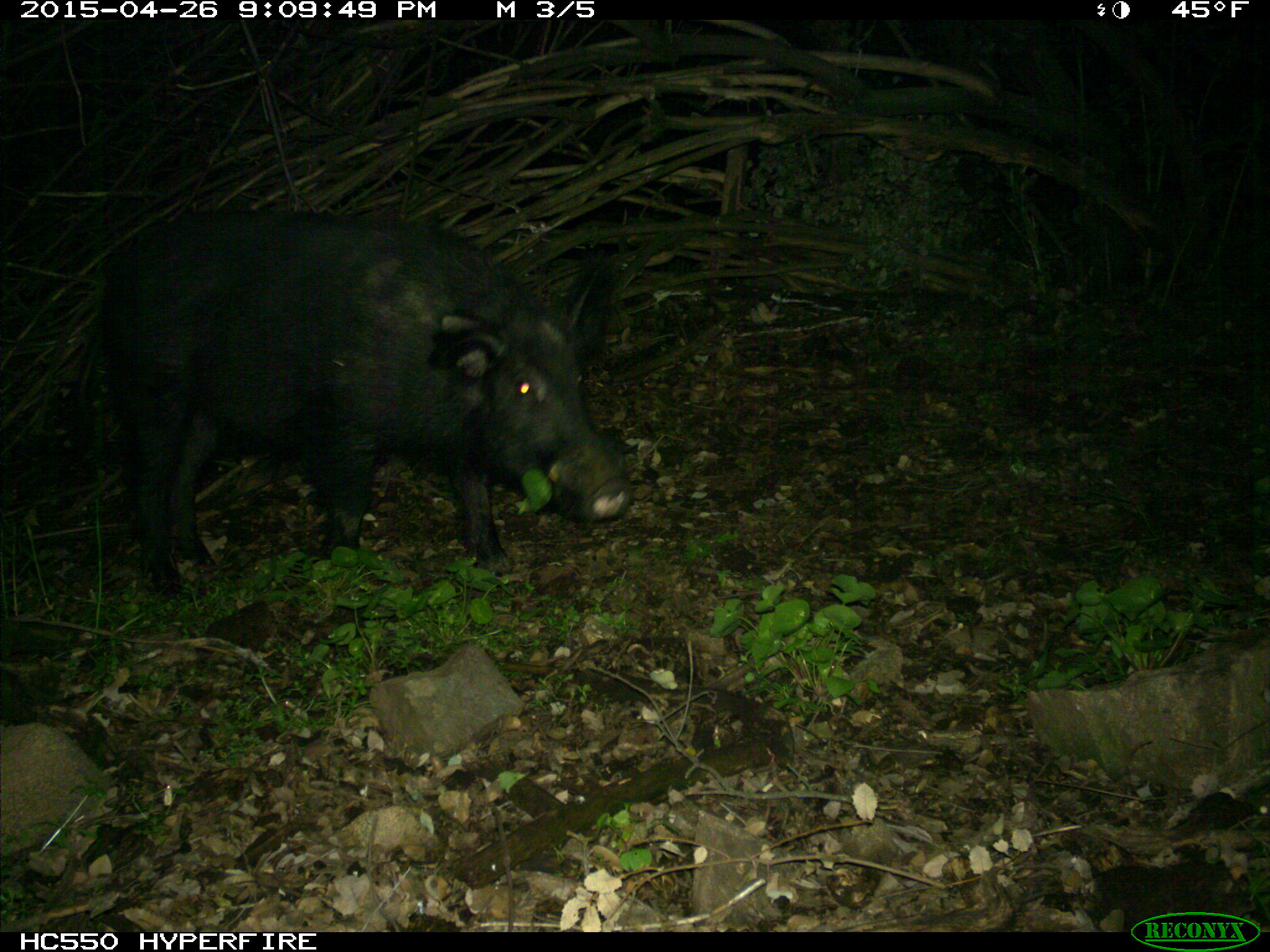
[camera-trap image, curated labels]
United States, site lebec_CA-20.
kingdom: Animalia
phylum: Chordata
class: Mammalia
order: Artiodactyla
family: Suidae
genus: Sus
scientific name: Sus scrofa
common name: wild boar